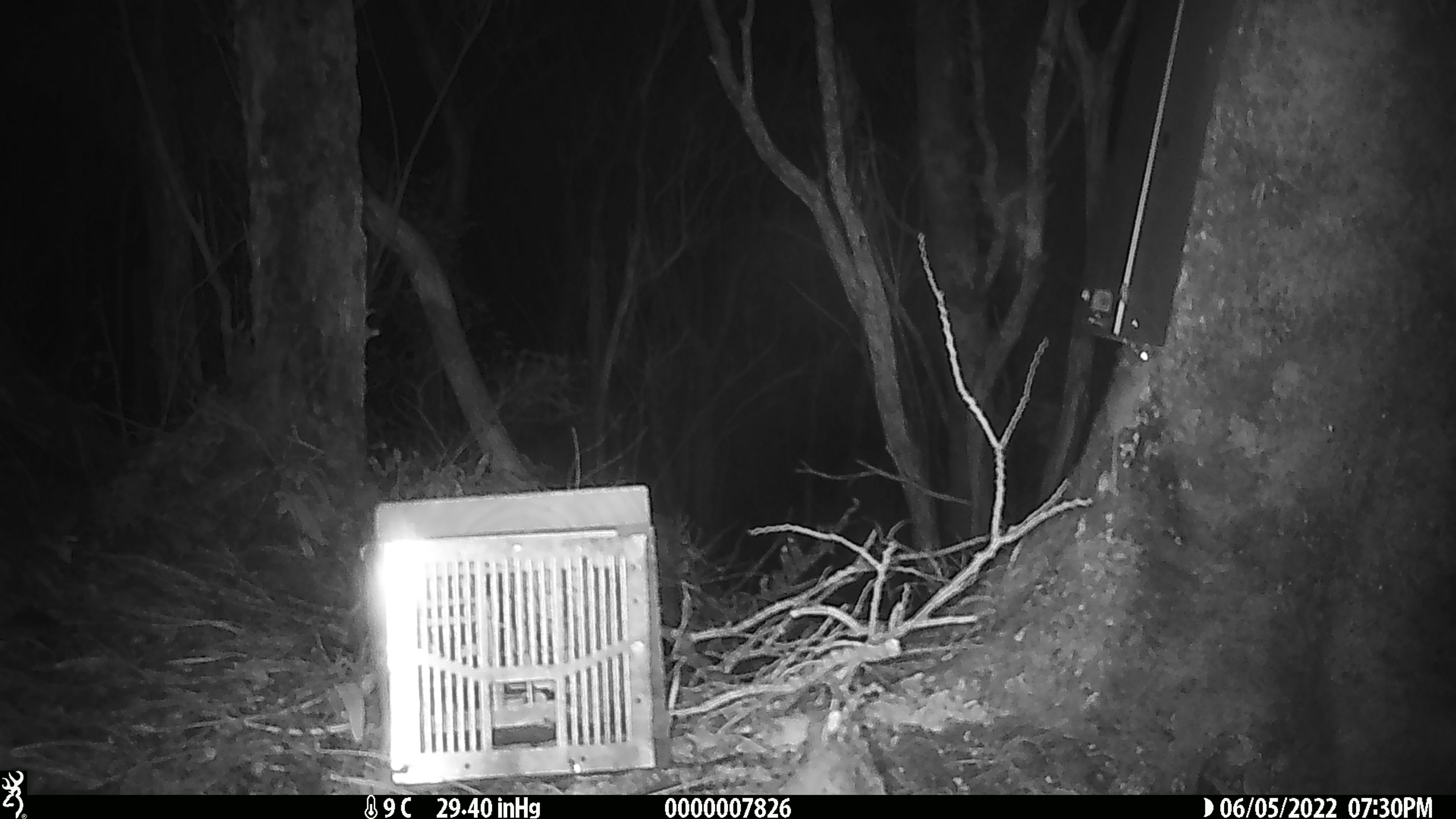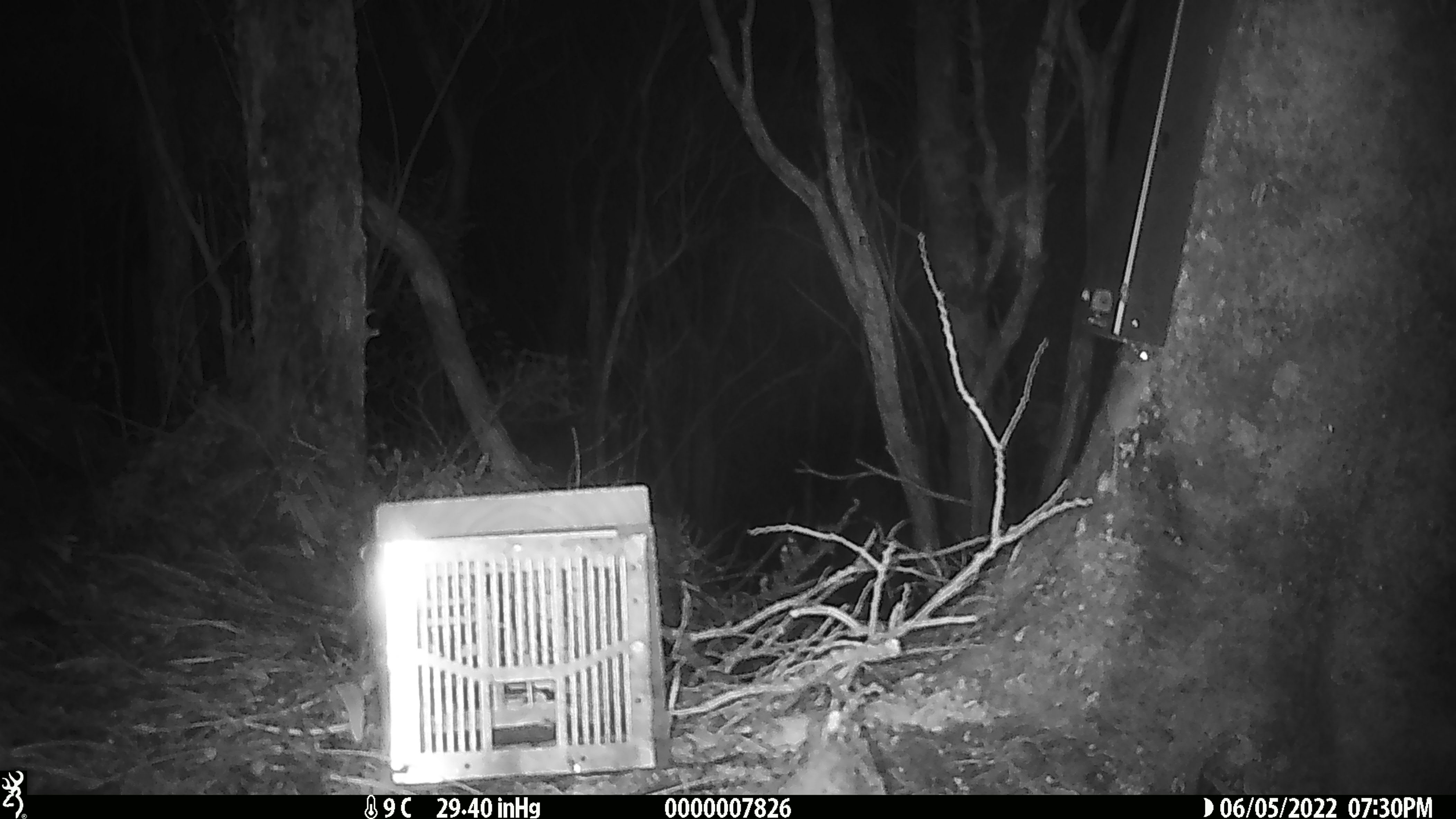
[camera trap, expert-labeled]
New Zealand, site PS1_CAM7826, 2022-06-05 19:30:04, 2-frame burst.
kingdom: Animalia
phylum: Chordata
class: Mammalia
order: Rodentia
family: Muridae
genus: Mus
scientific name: Mus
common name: mouse